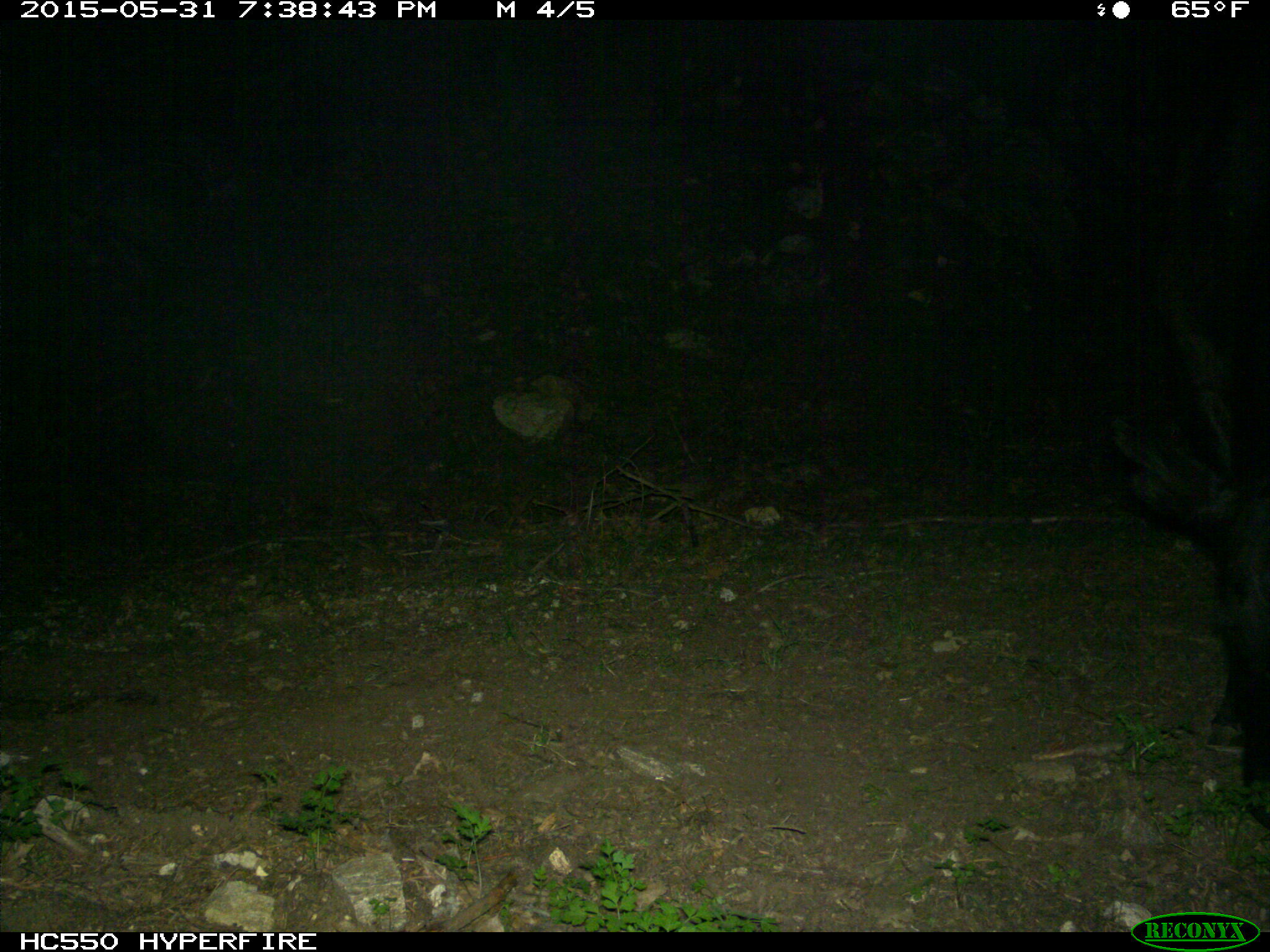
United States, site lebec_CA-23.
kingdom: Animalia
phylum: Chordata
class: Mammalia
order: Artiodactyla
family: Bovidae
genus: Bos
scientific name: Bos taurus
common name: domestic cow